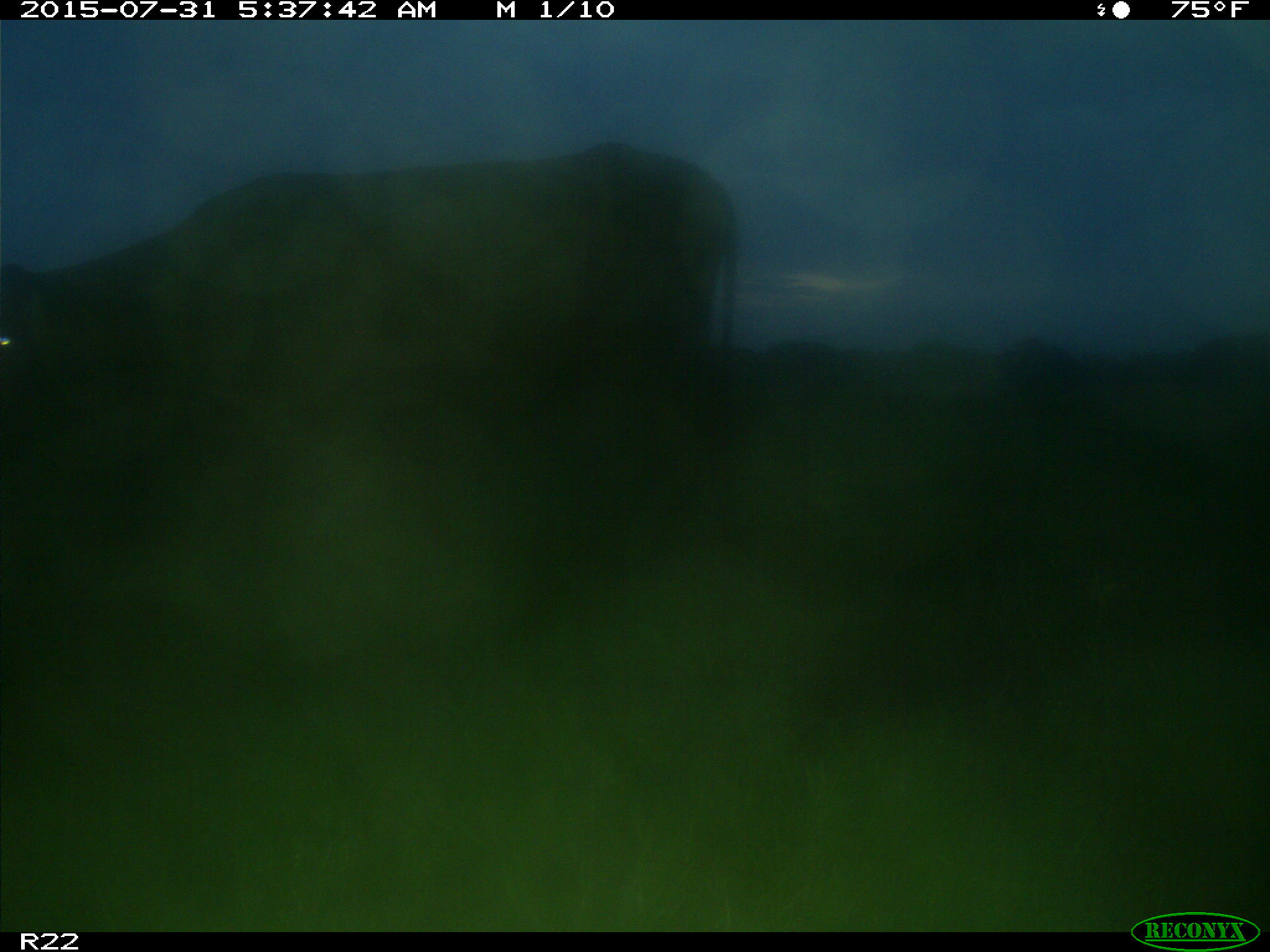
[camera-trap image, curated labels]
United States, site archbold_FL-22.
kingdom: Animalia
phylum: Chordata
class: Mammalia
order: Artiodactyla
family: Bovidae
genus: Bos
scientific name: Bos taurus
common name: domestic cow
Bos taurus (domestic cow).